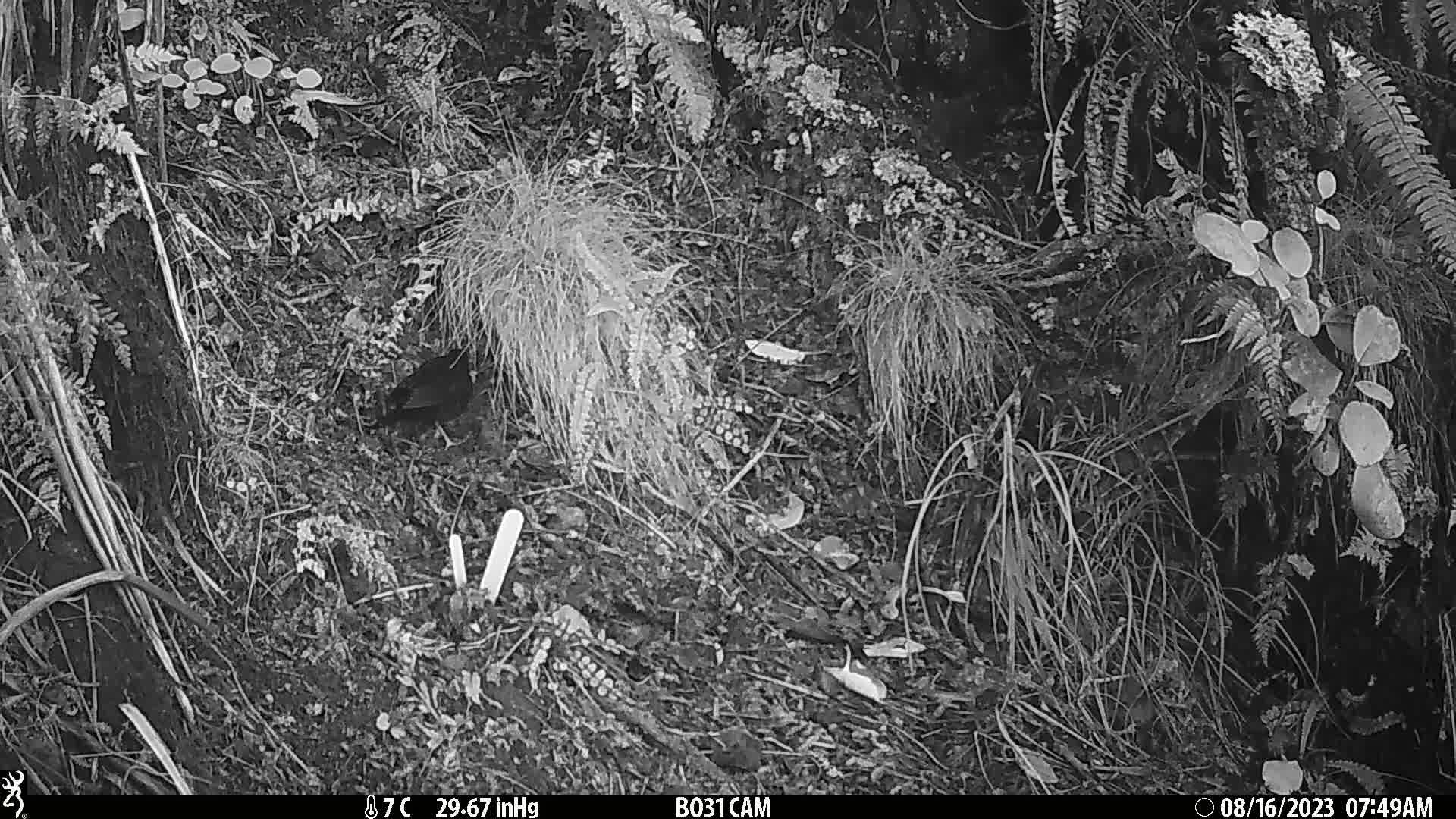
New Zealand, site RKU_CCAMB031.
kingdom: Animalia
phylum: Chordata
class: Aves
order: Passeriformes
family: Turdidae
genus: Turdus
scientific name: Turdus merula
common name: eurasian blackbird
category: blackbird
Blackbird (eurasian blackbird) (Turdus merula).